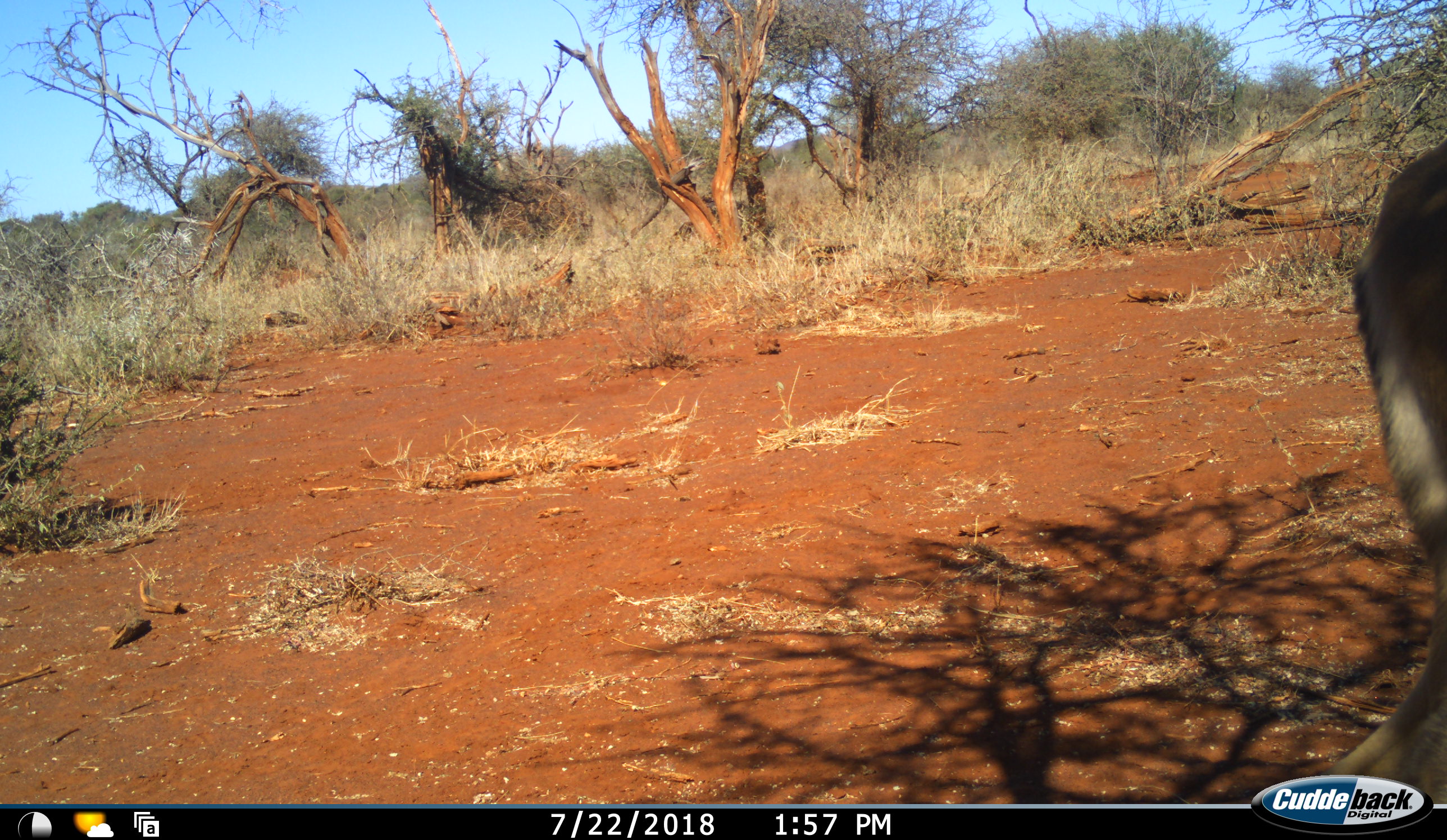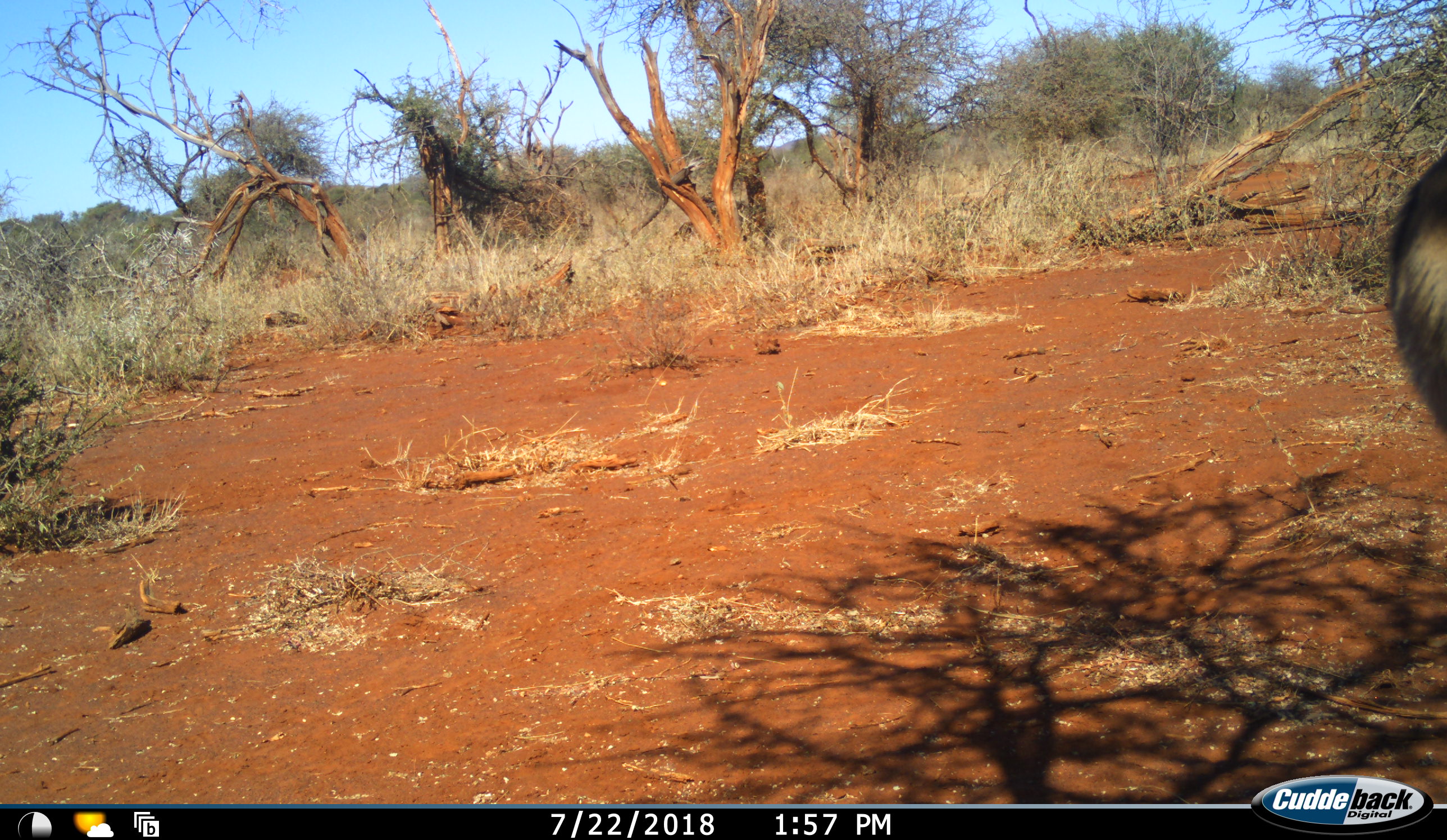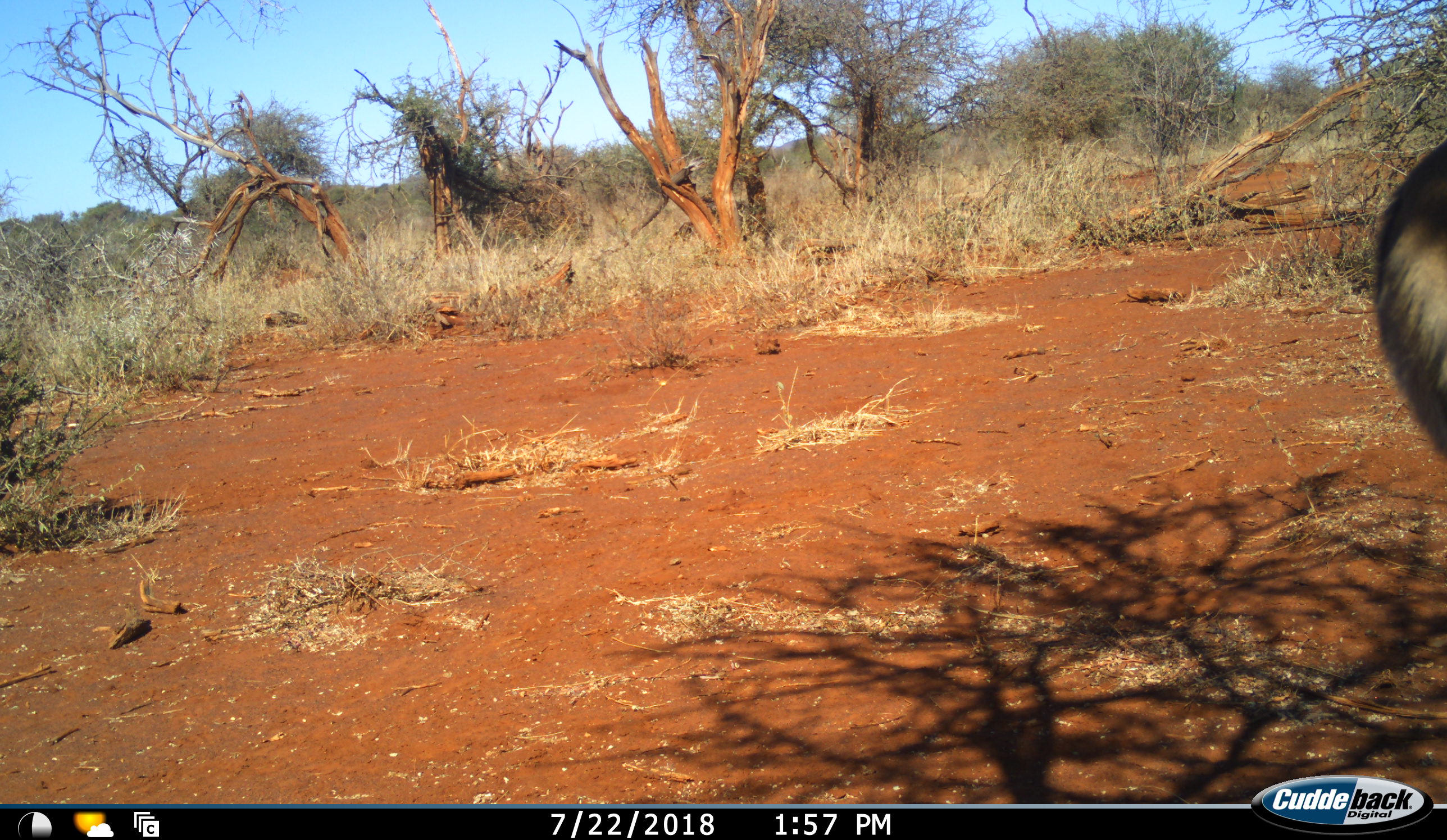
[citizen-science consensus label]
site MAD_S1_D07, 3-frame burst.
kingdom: Animalia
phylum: Chordata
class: Mammalia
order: Artiodactyla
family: Bovidae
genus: Aepyceros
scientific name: Aepyceros melampus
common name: impala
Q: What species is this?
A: Impala (Aepyceros melampus).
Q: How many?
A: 1.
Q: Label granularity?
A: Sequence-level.